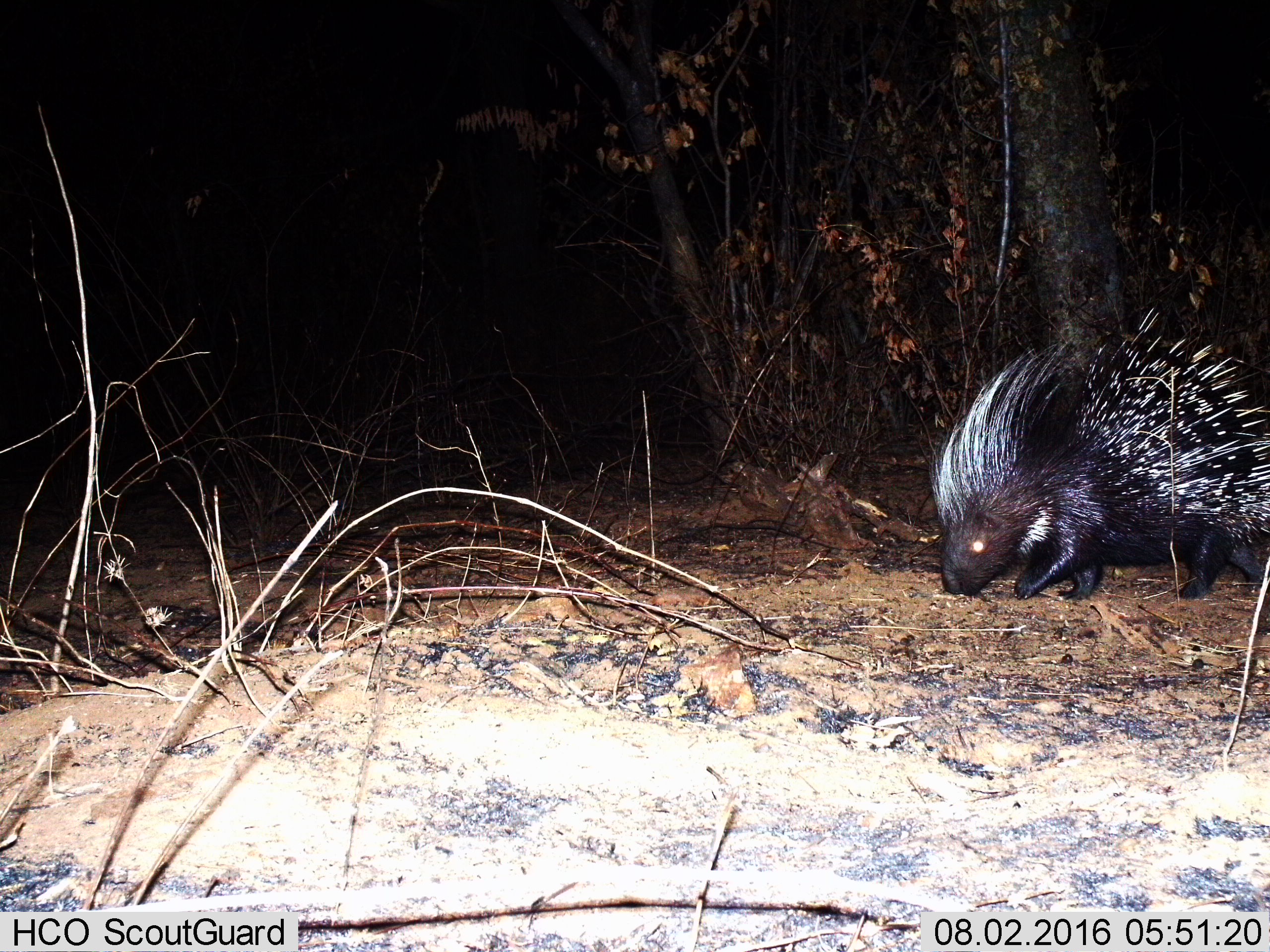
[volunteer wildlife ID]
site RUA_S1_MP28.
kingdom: Animalia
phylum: Chordata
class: Mammalia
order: Rodentia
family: Hystricidae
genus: Hystrix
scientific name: Hystrix cristata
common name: crested porcupine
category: porcupine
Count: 1.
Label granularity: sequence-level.